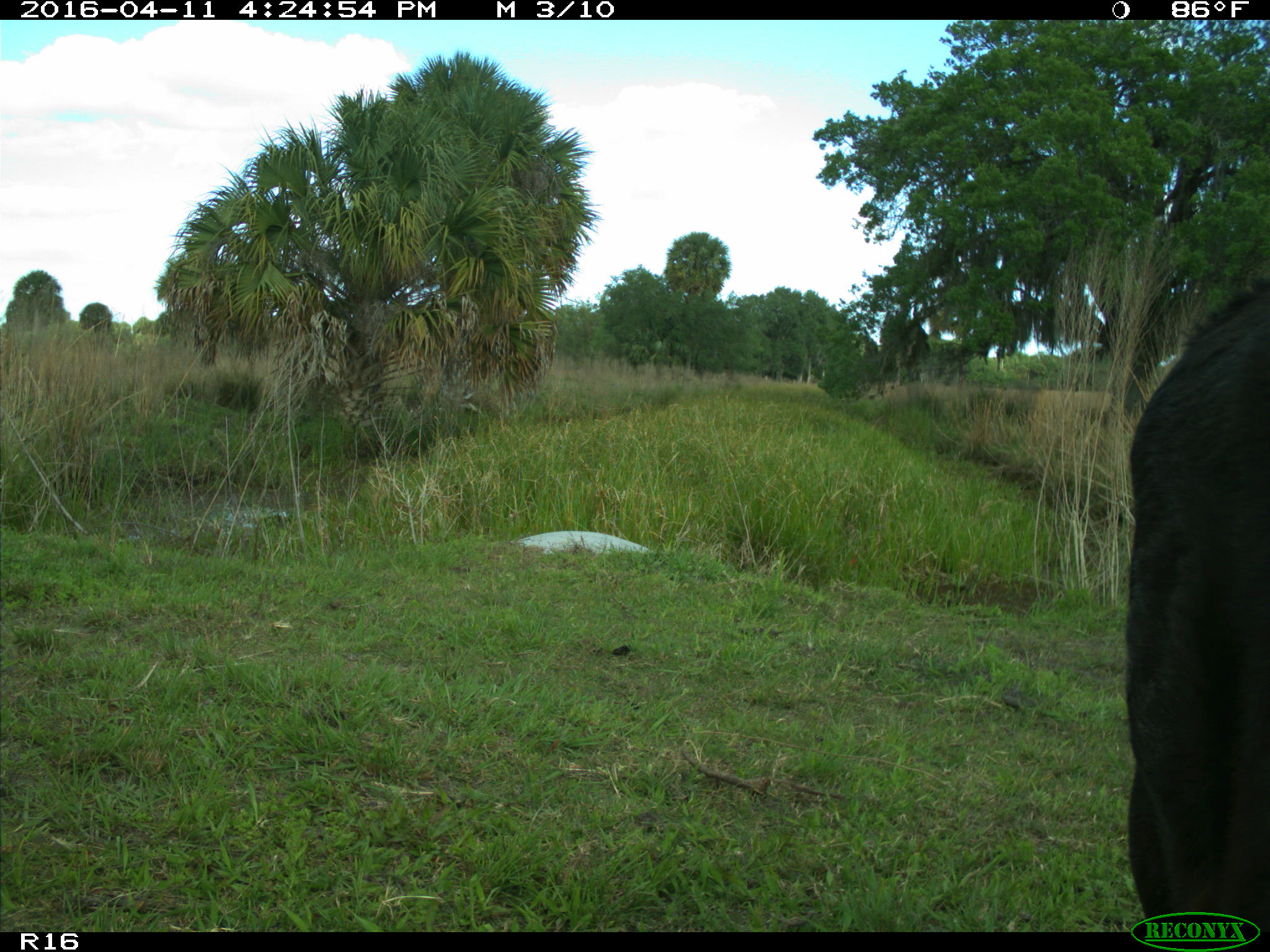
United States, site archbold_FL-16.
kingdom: Animalia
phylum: Chordata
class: Mammalia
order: Artiodactyla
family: Bovidae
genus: Bos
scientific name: Bos taurus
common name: domestic cow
Bos taurus (domestic cow).